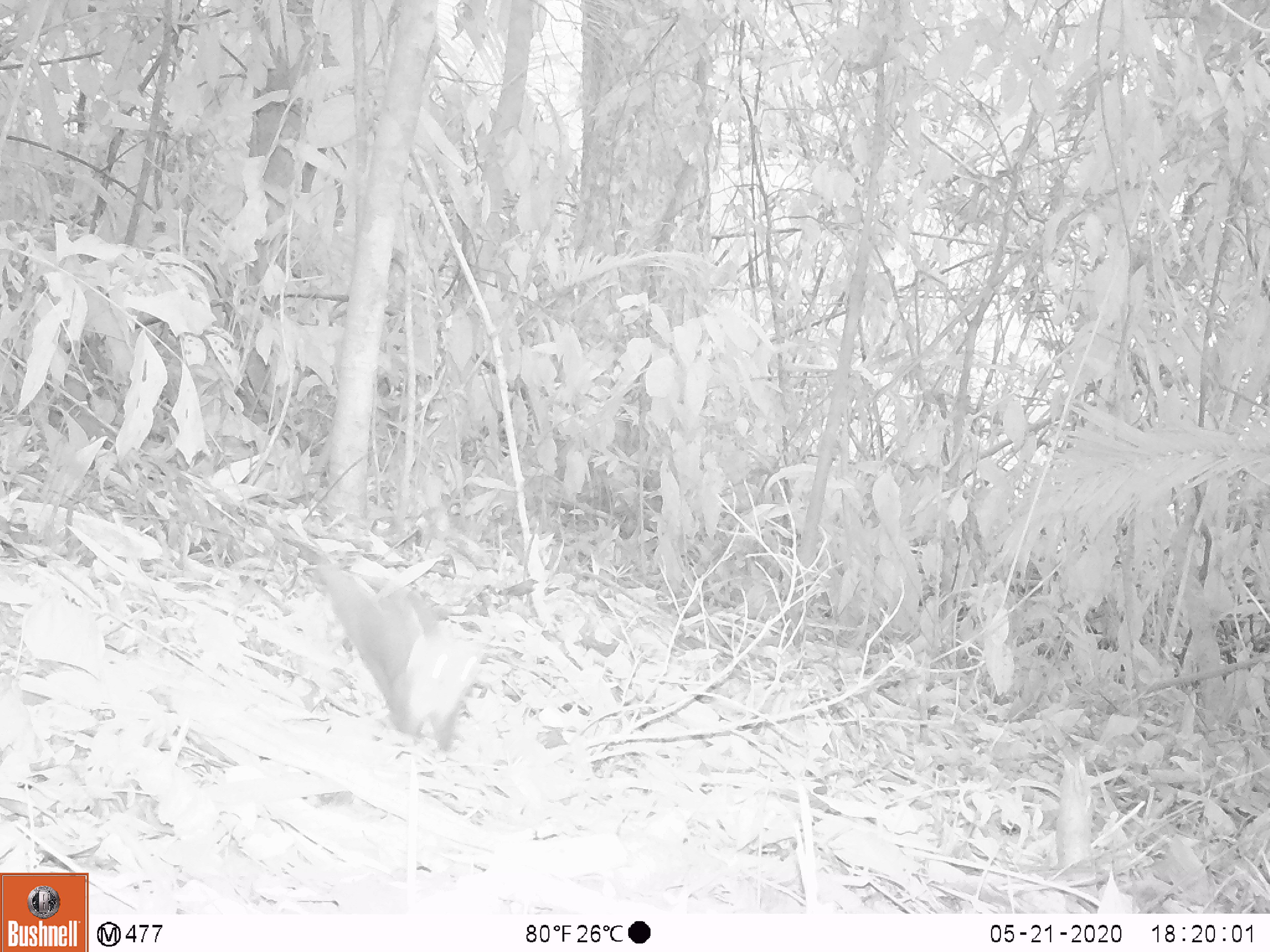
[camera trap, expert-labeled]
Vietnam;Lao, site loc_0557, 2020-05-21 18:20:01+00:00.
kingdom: Animalia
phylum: Chordata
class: Mammalia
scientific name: Mammalia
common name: mammal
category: unidentified small mammal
Unidentified small mammal (mammal) (Mammalia). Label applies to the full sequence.